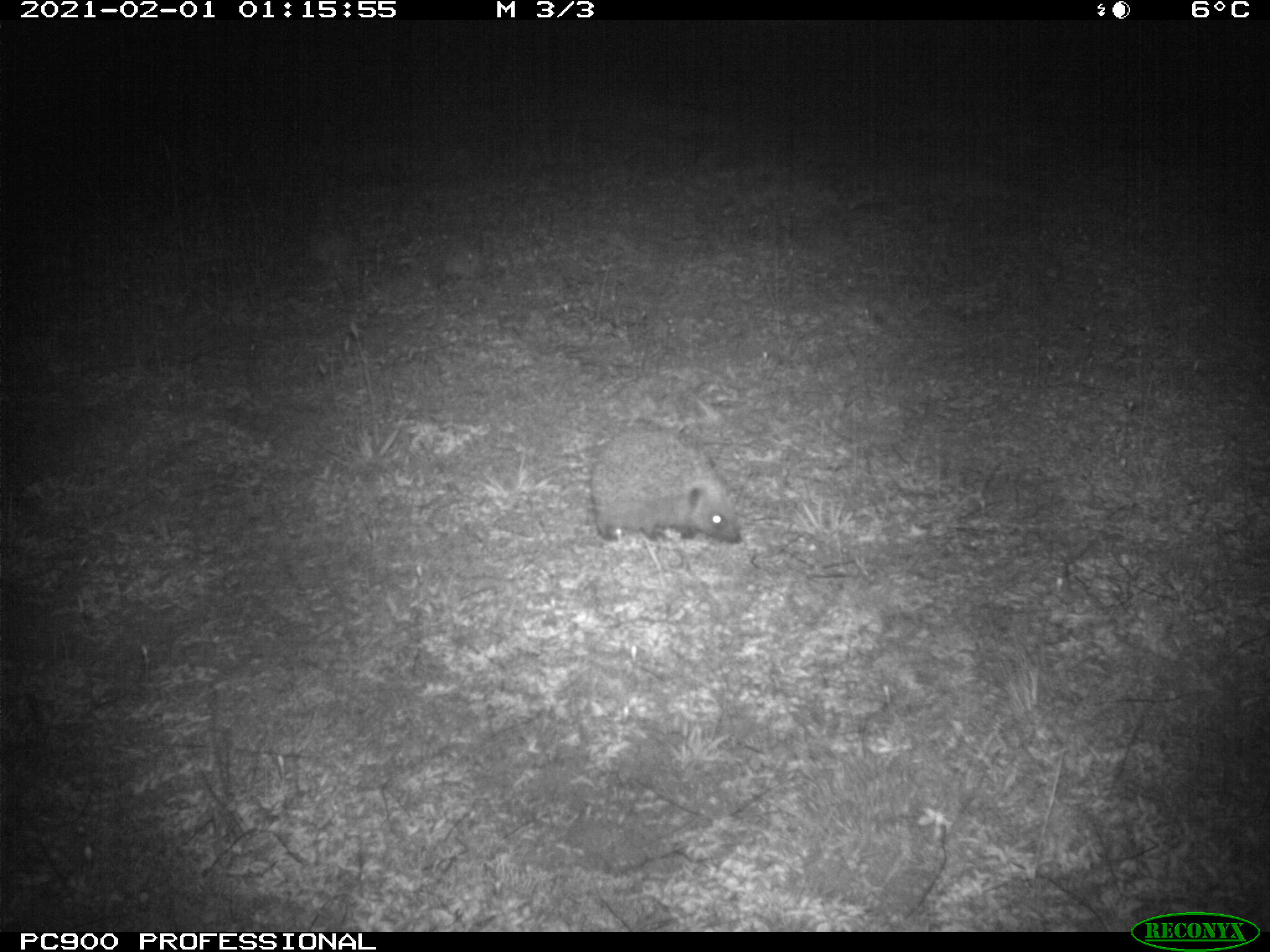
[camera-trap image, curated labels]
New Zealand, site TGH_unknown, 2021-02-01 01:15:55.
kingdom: Animalia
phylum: Chordata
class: Mammalia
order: Eulipotyphla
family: Erinaceidae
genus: Erinaceus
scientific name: Erinaceus europaeus europaeus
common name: european hedgehog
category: hedgehog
Hedgehog (european hedgehog) (Erinaceus europaeus europaeus).